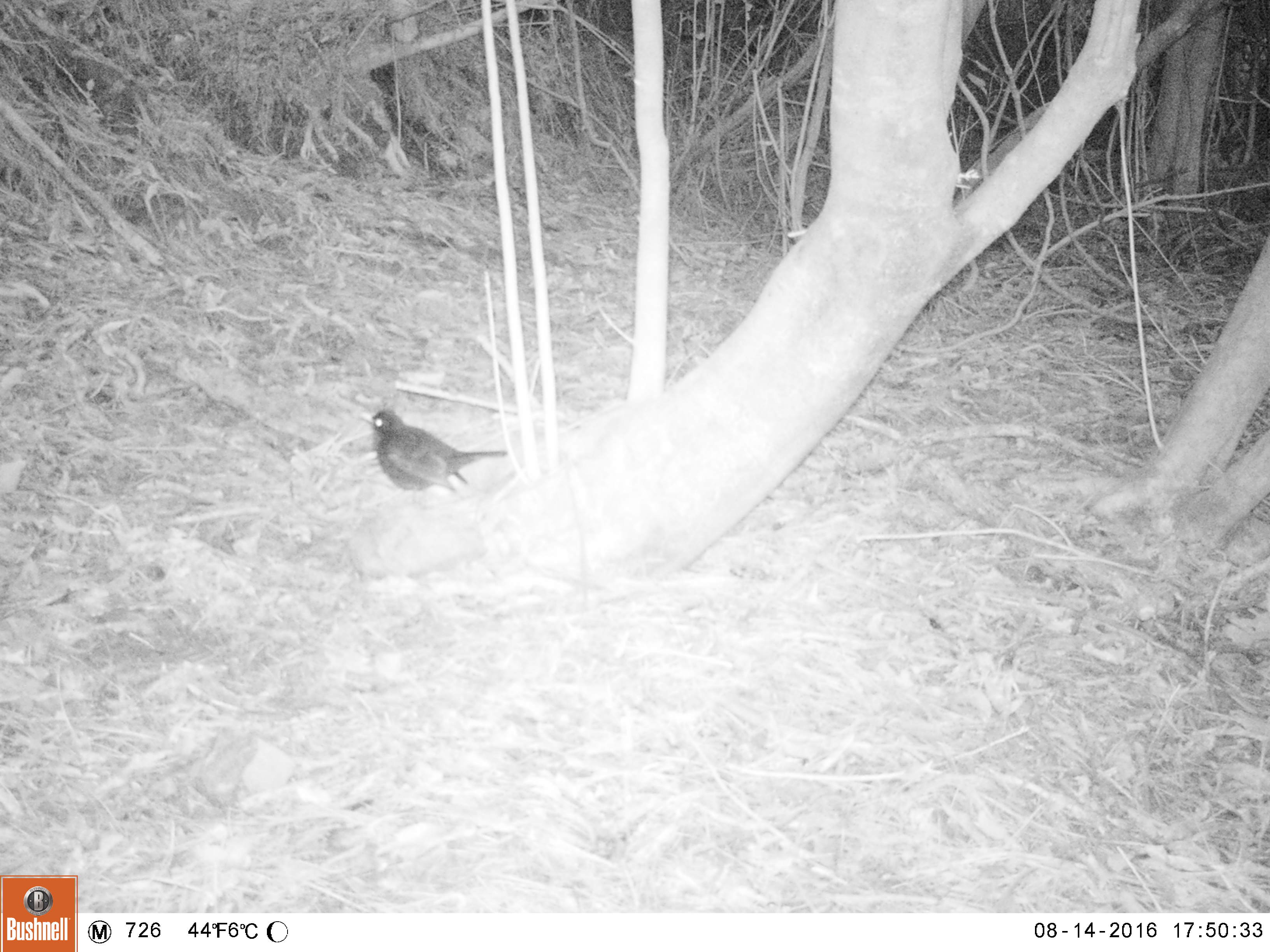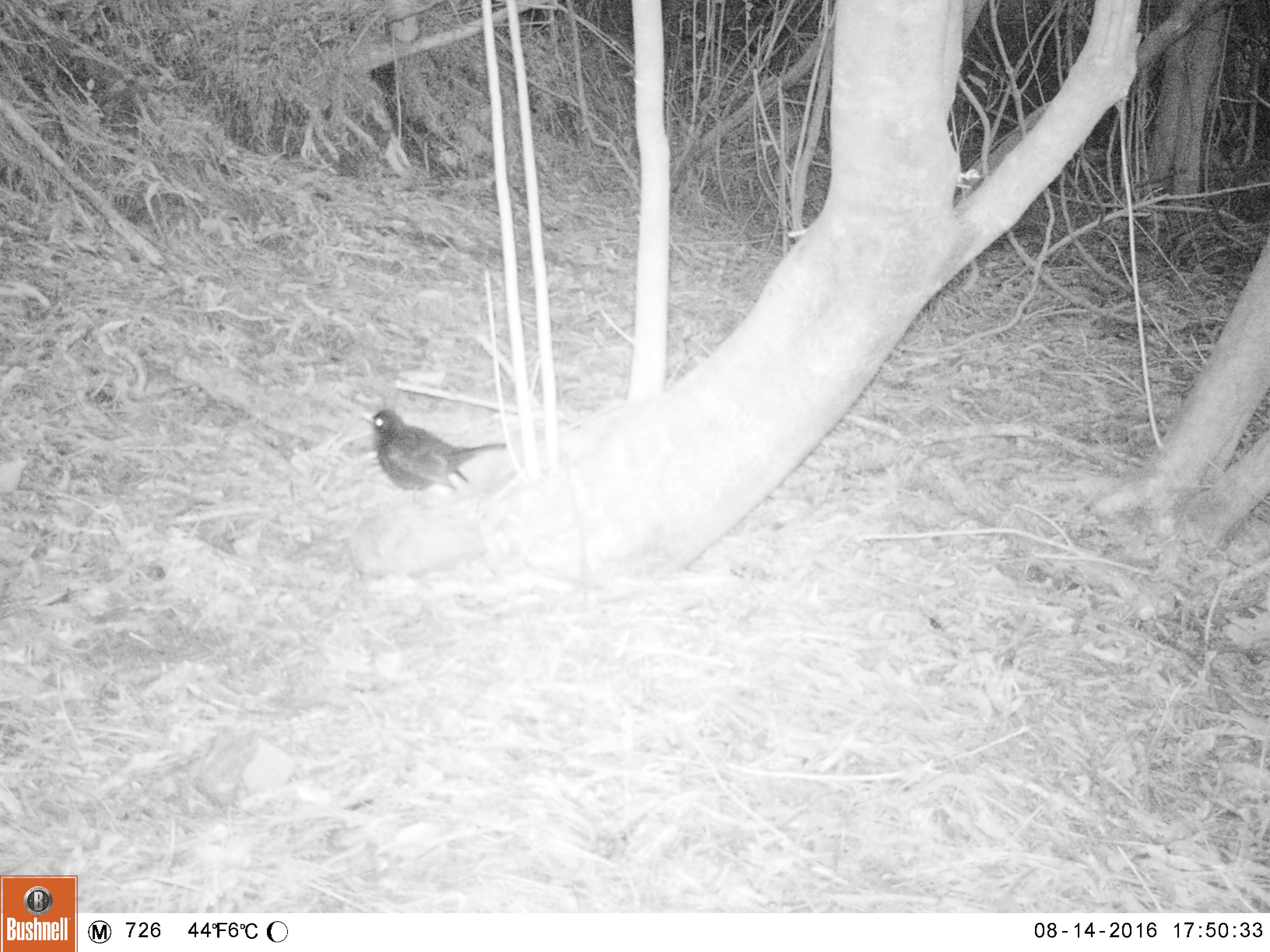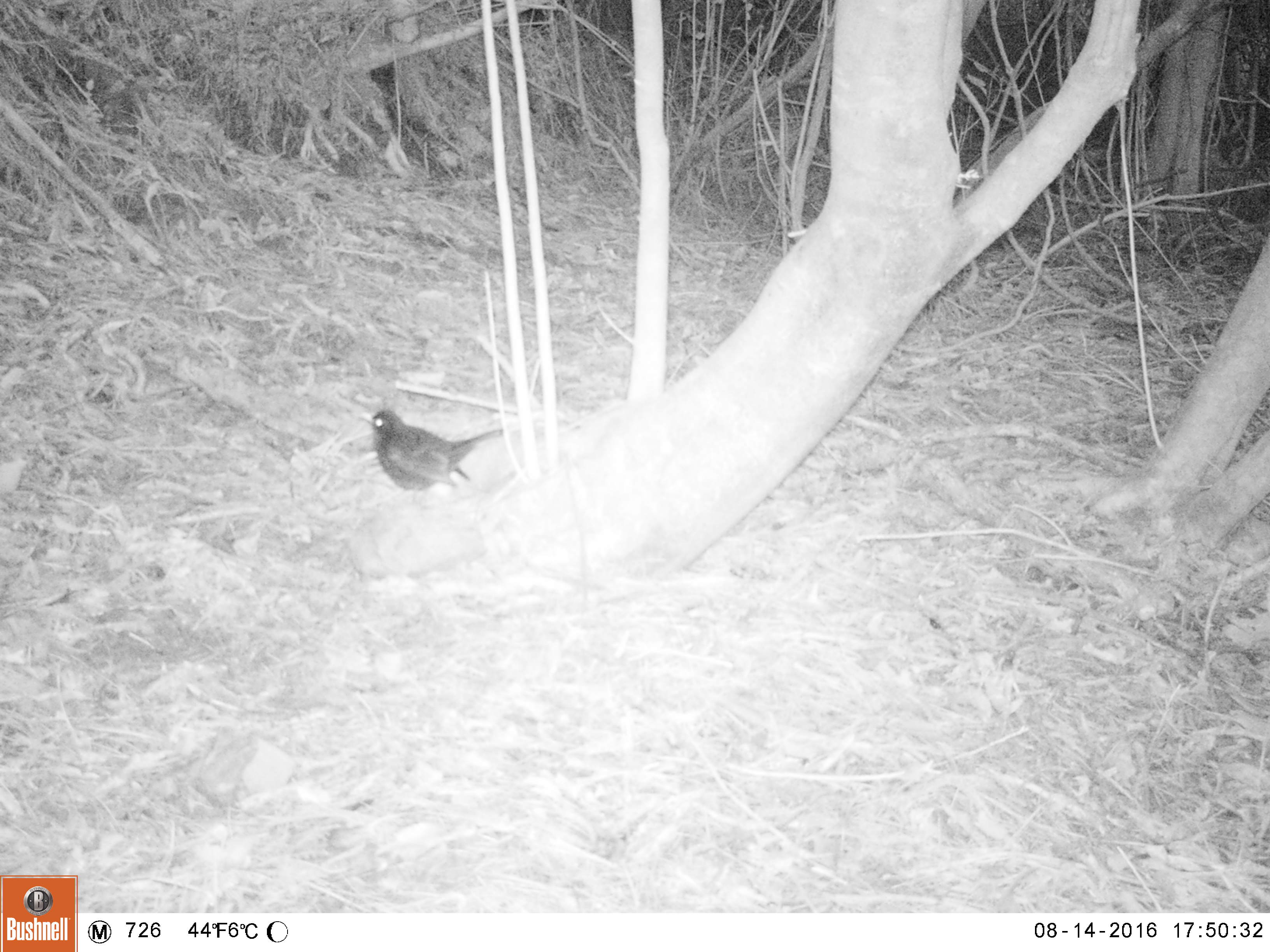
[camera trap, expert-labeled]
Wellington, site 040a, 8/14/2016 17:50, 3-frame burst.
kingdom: Animalia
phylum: Chordata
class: Aves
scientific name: Aves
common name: bird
Bird (Aves).